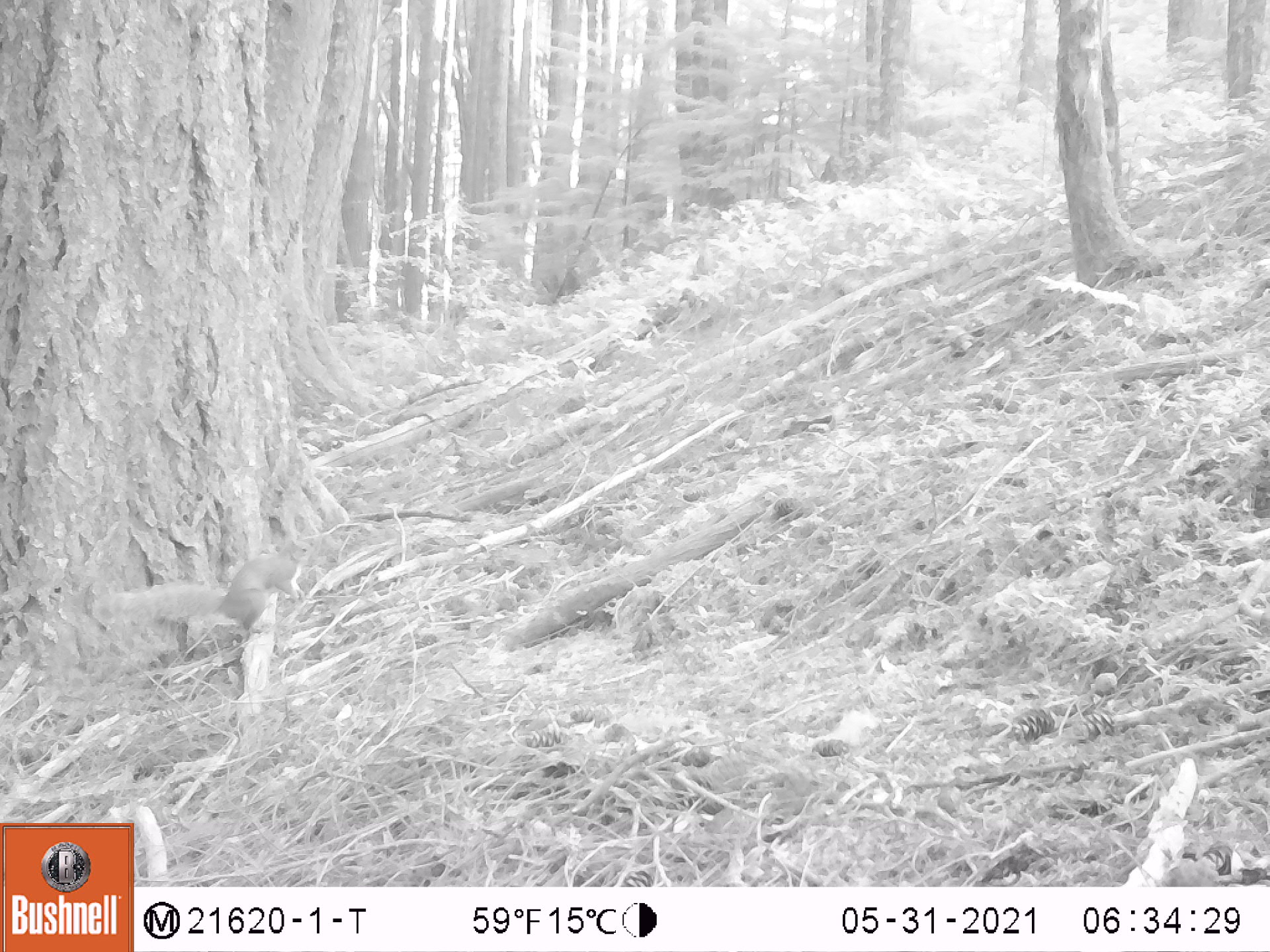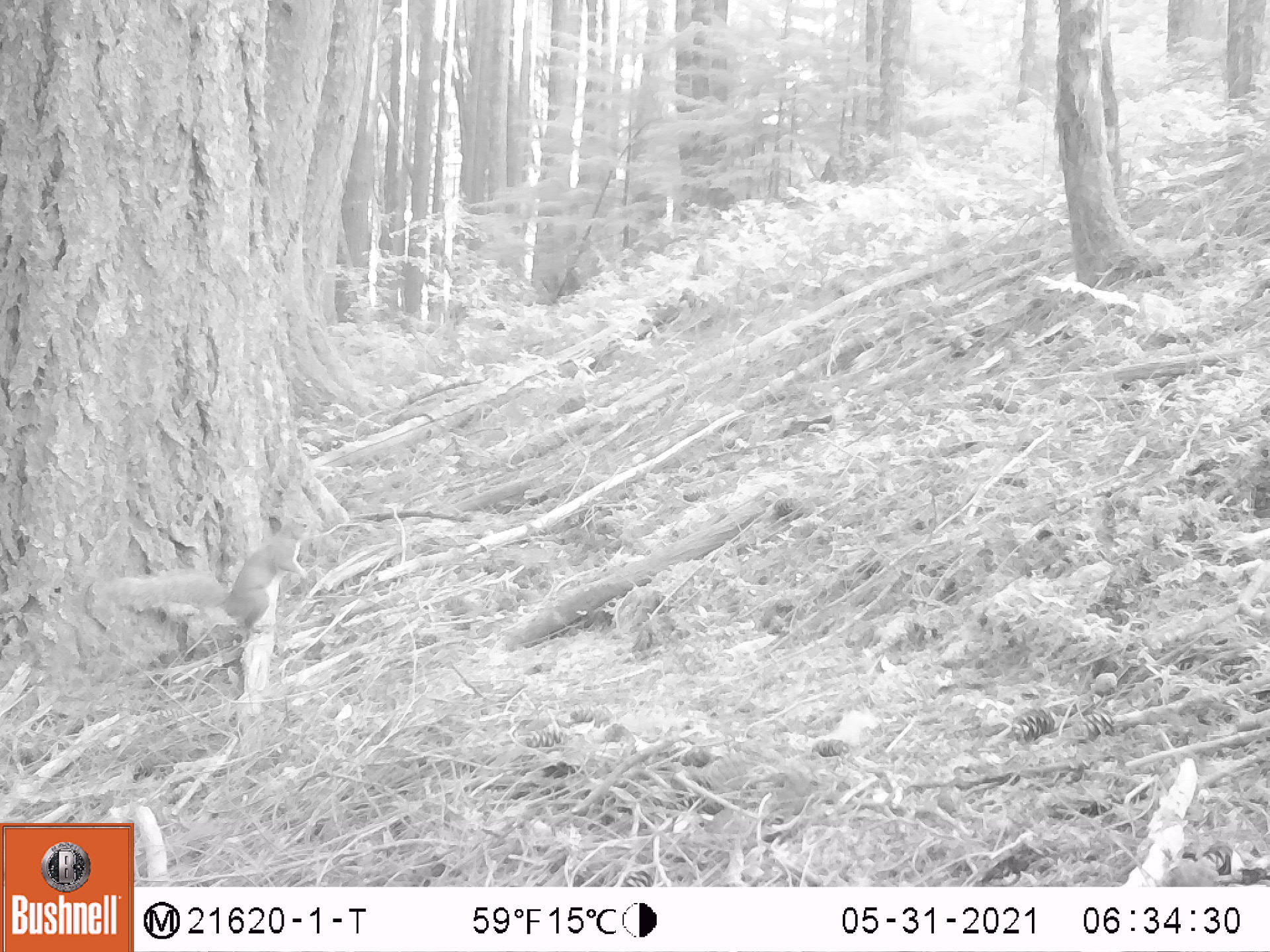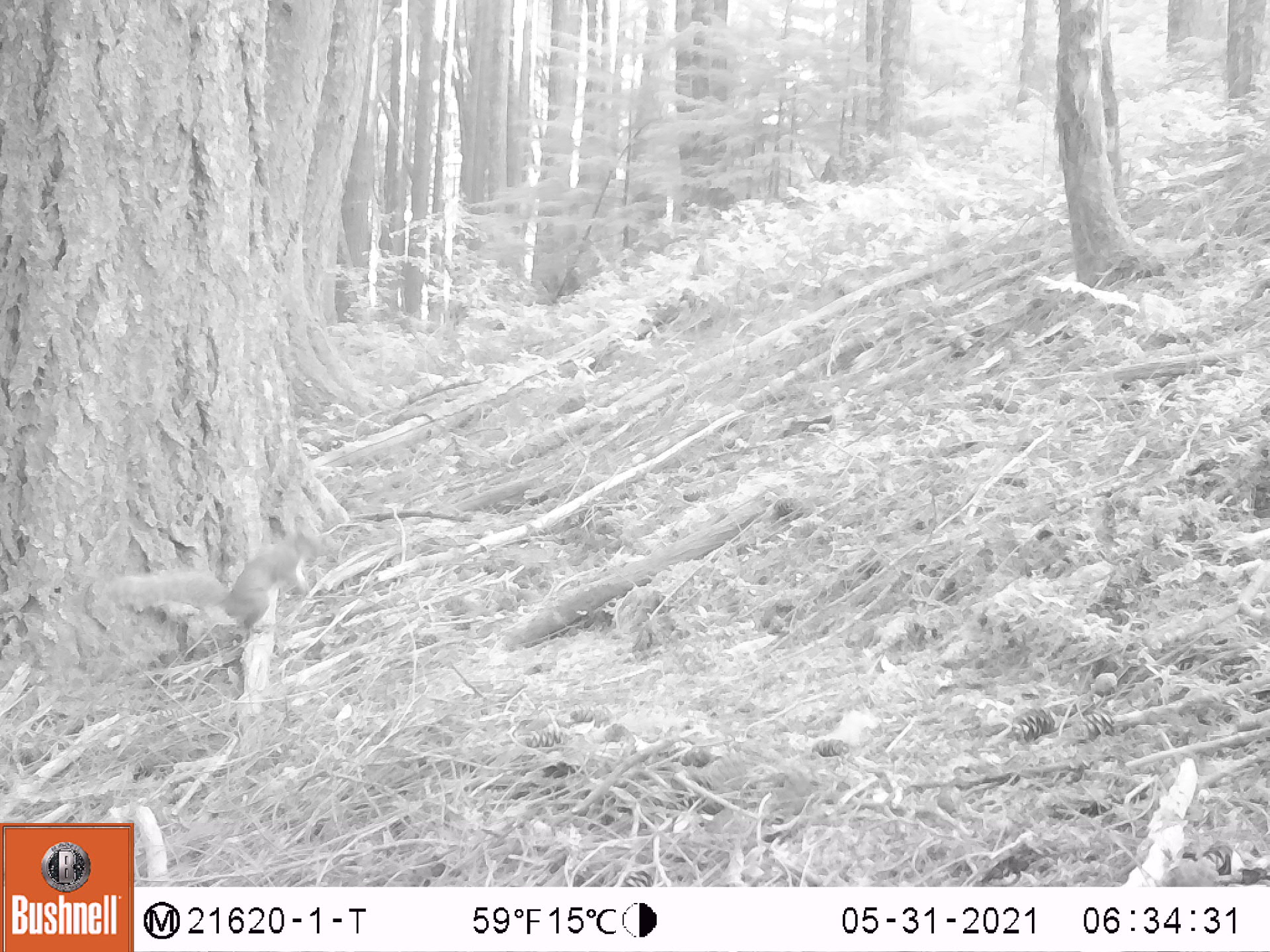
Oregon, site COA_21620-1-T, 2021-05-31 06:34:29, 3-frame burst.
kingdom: Animalia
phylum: Chordata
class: Mammalia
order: Rodentia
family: Sciuridae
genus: Sciurus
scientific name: Sciurus griseus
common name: western gray squirrel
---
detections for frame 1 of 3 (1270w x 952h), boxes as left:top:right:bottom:
western gray squirrel: 93:525:341:646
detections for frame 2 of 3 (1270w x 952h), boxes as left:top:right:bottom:
western gray squirrel: 95:504:336:646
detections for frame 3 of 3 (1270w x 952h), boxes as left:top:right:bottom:
western gray squirrel: 95:506:339:651